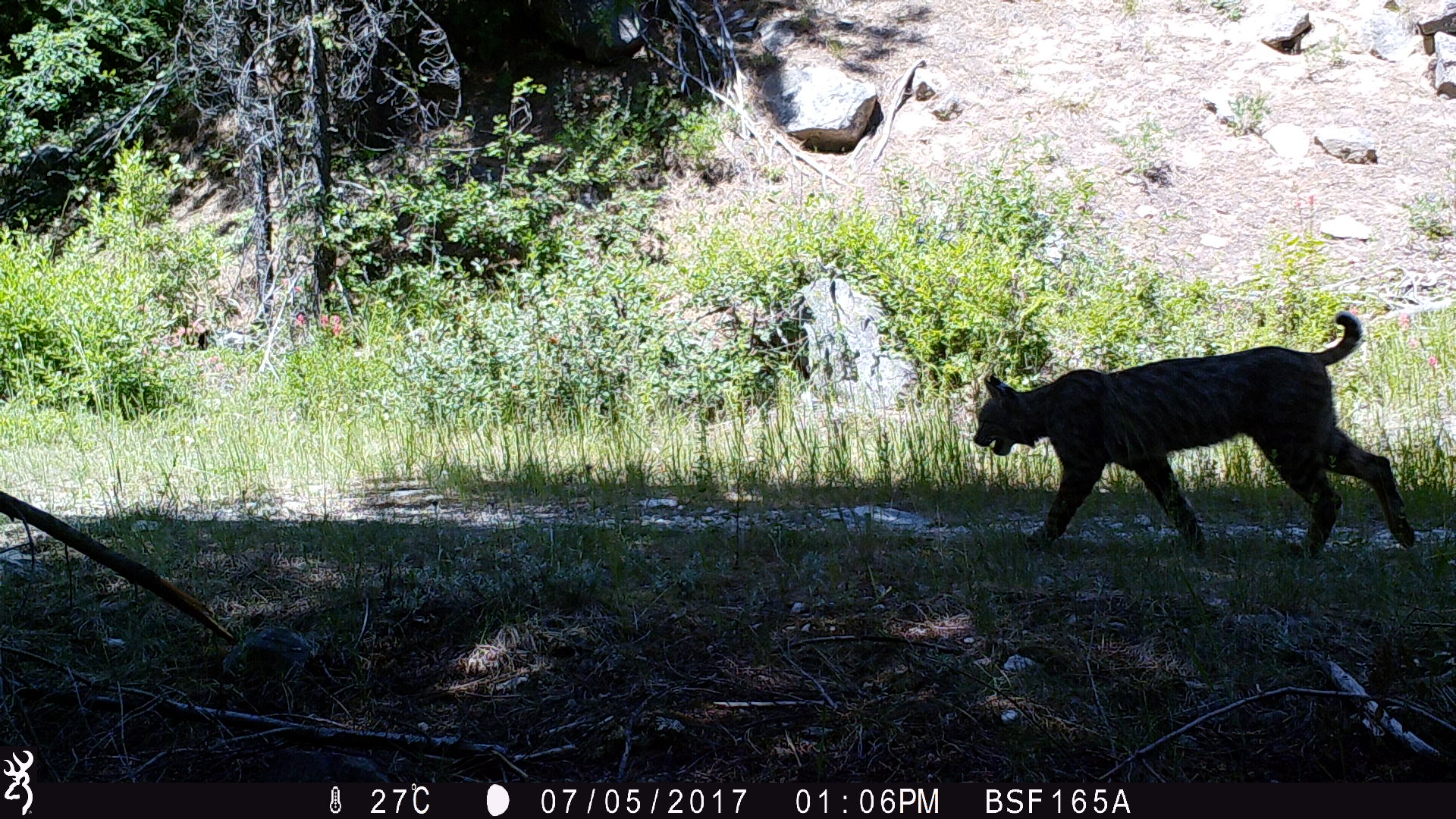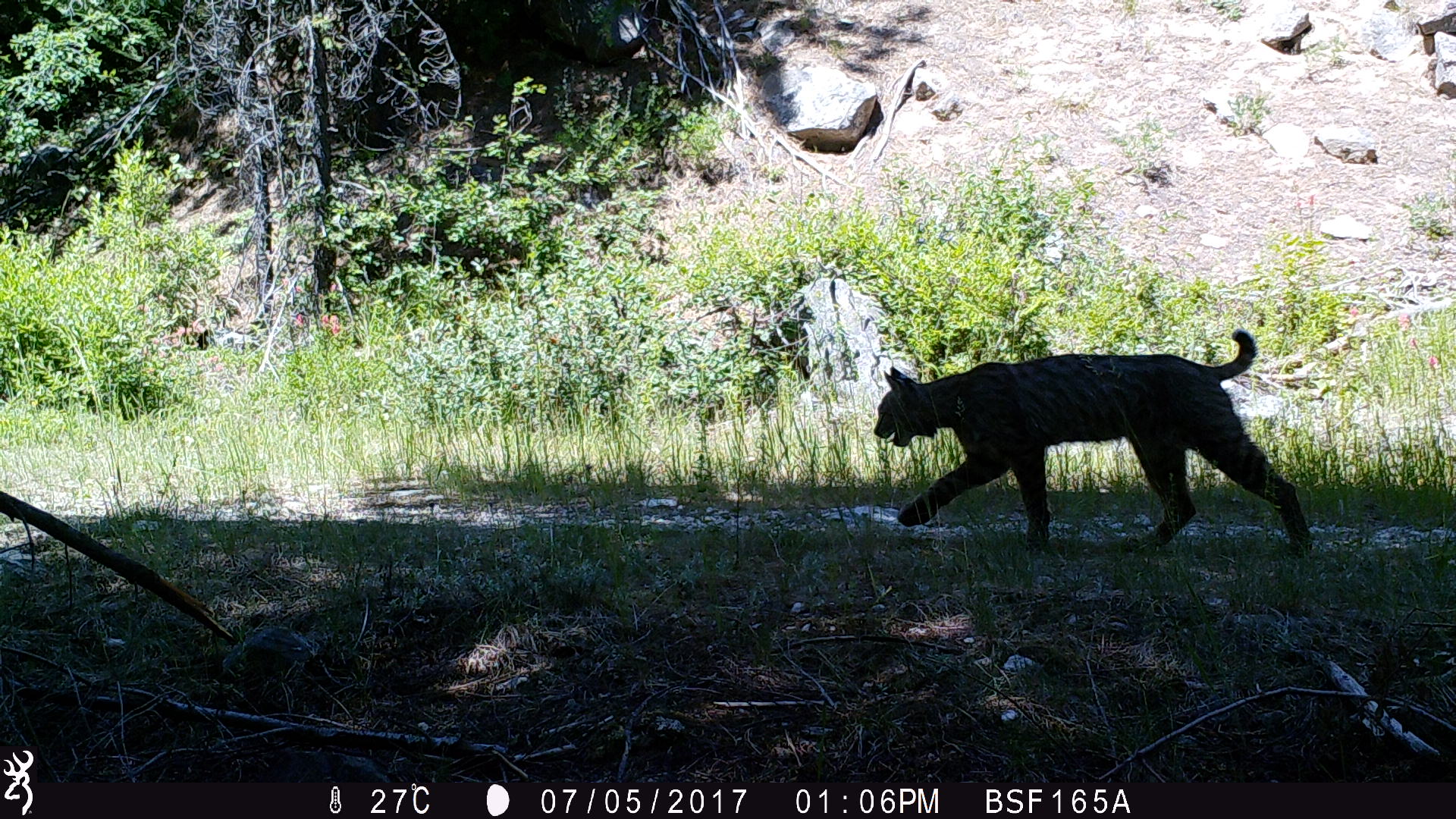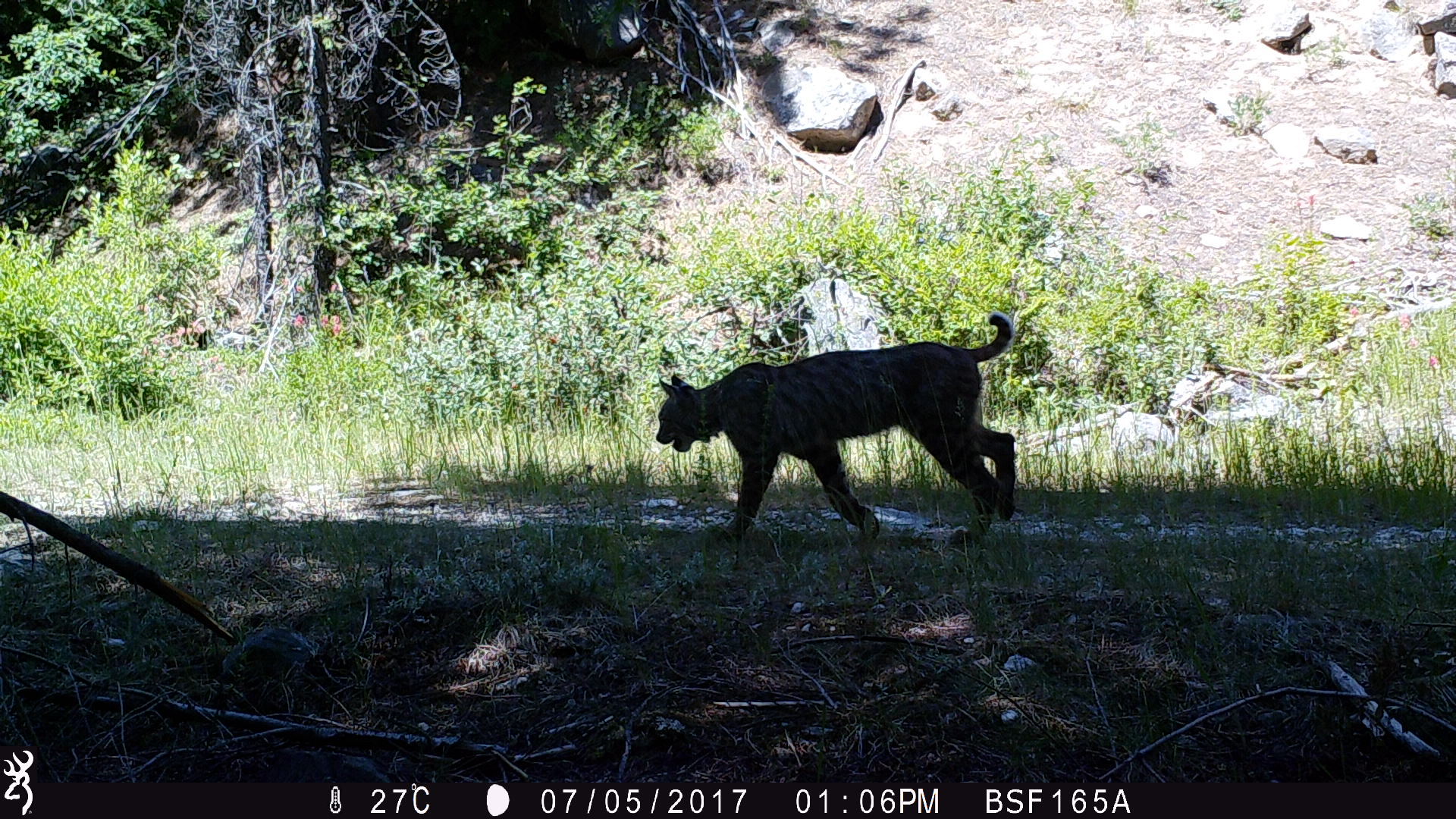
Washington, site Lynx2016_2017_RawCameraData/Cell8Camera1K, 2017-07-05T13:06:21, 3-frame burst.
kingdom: Animalia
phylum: Chordata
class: Mammalia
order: Carnivora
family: Felidae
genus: Lynx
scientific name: Lynx rufus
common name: bobcat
Lynx rufus (bobcat). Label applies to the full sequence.